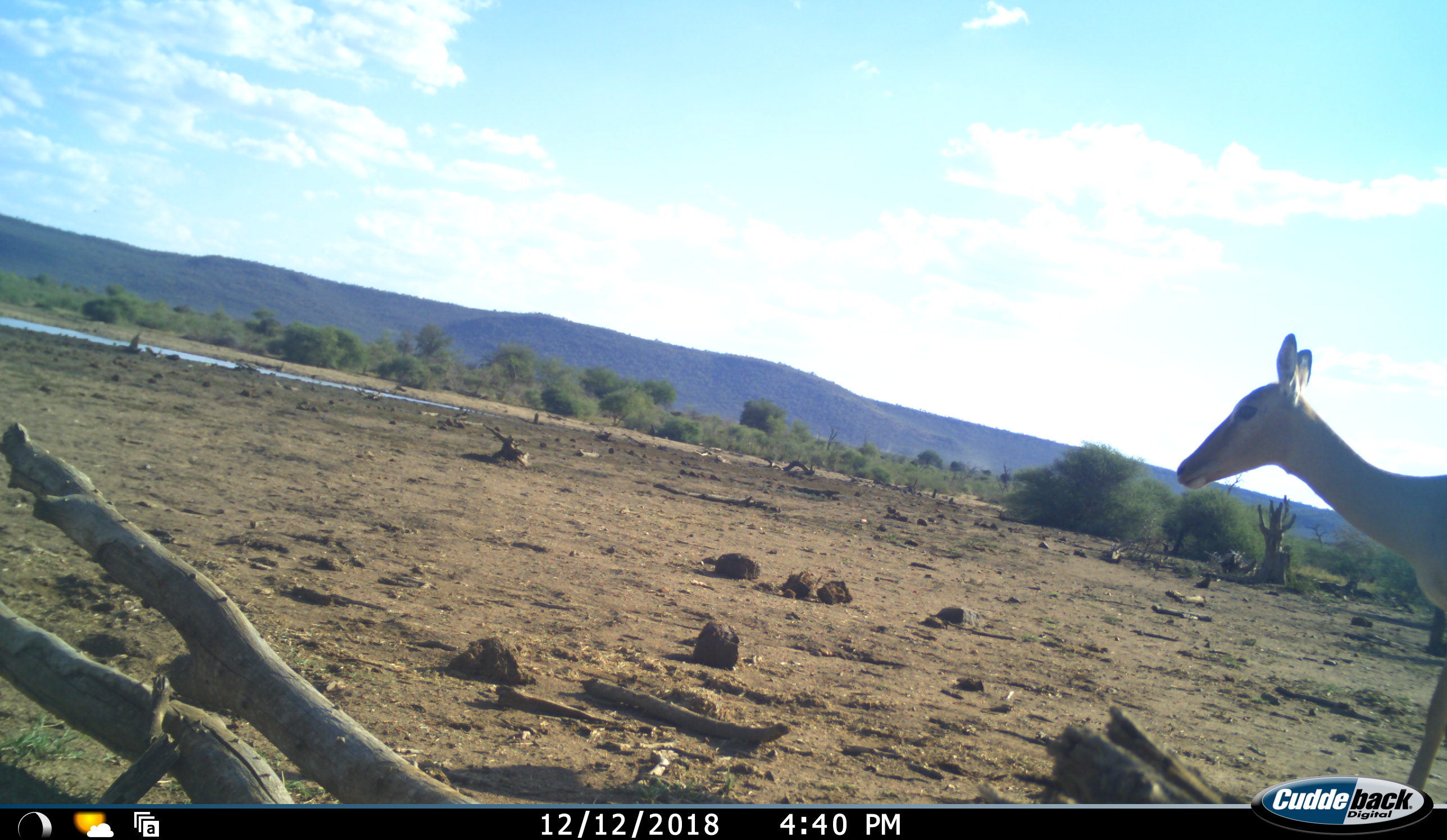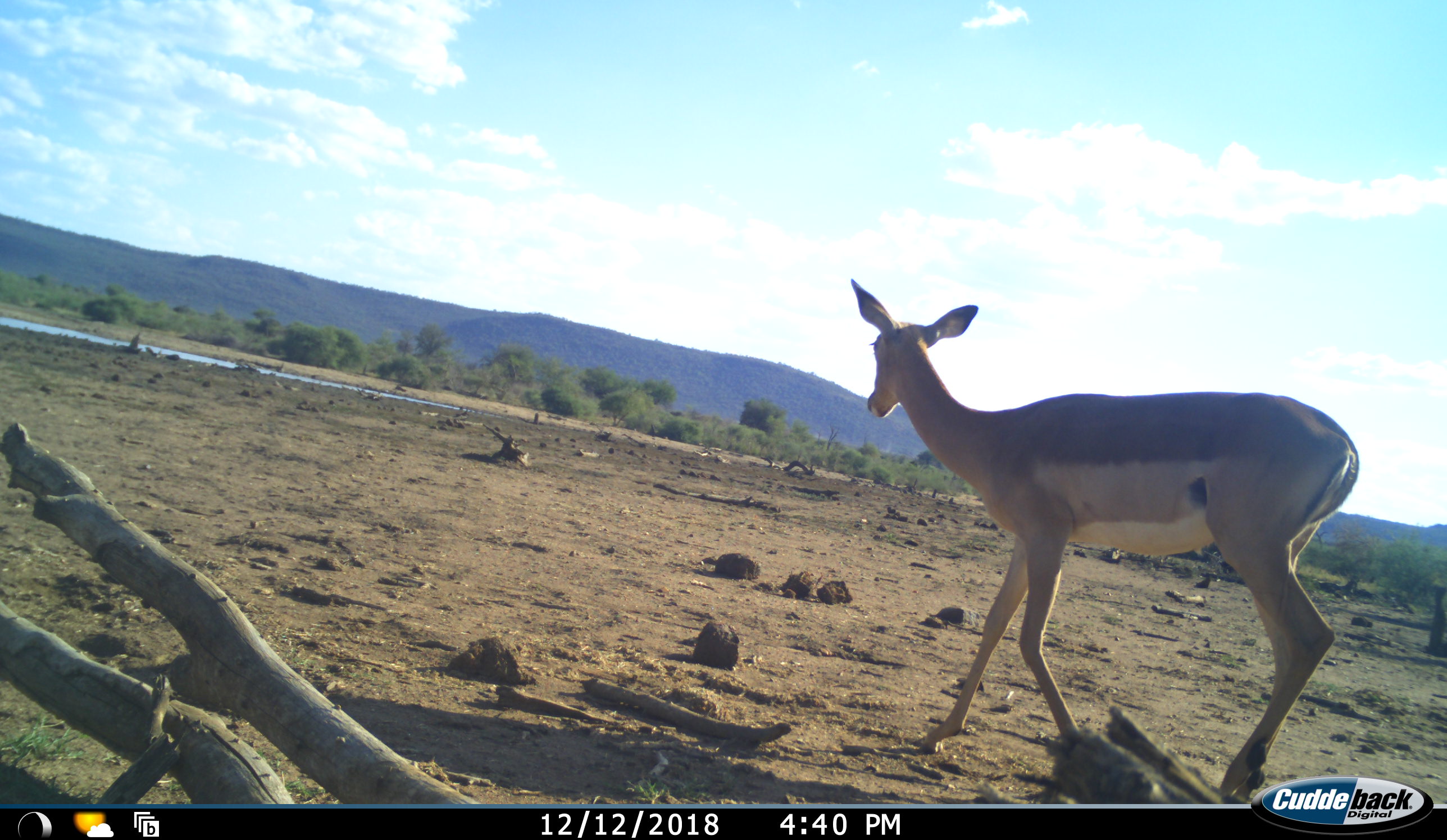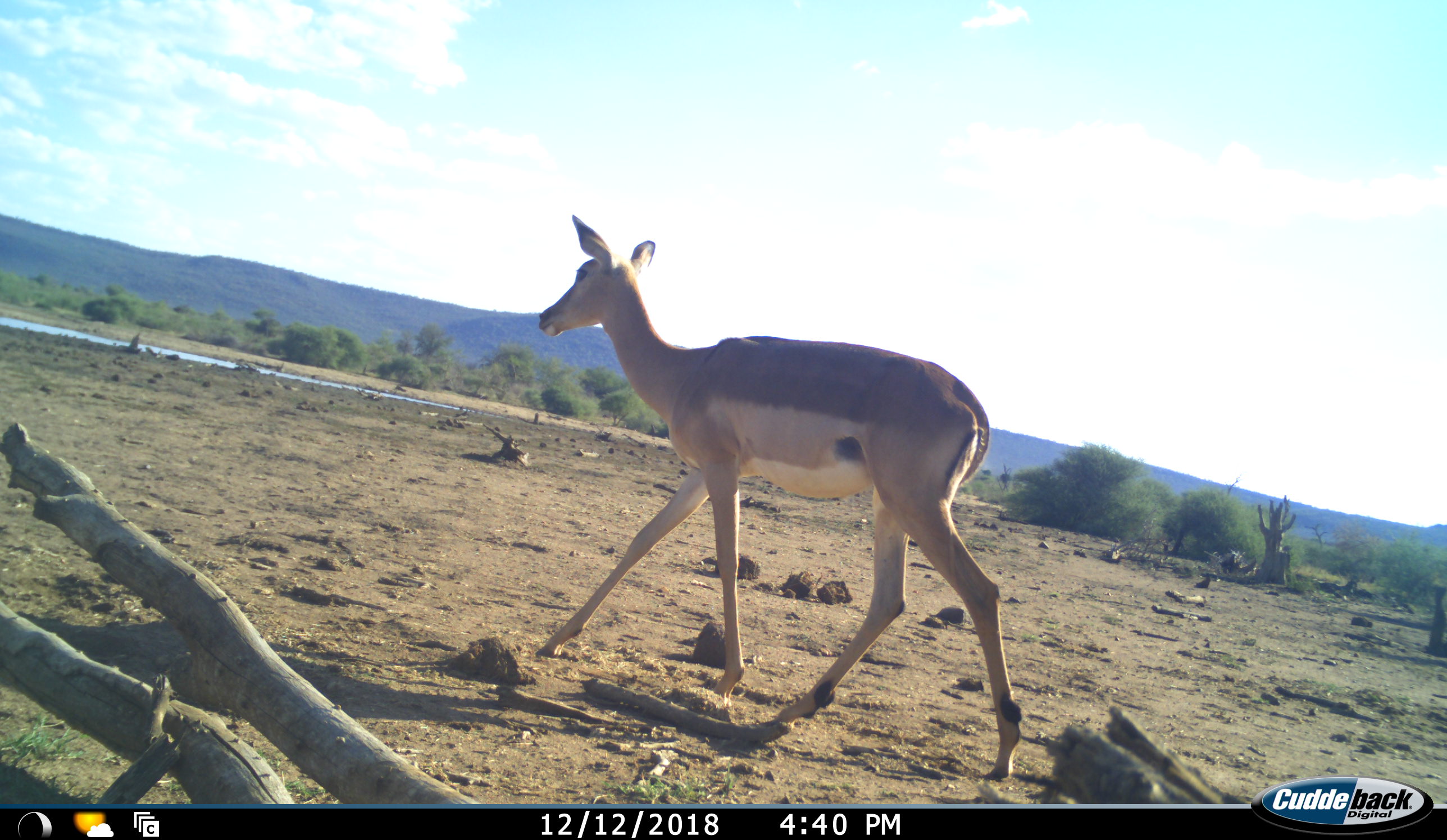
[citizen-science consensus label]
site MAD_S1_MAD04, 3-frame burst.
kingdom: Animalia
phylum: Chordata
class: Mammalia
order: Artiodactyla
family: Bovidae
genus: Aepyceros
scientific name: Aepyceros melampus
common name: impala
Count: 1.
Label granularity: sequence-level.